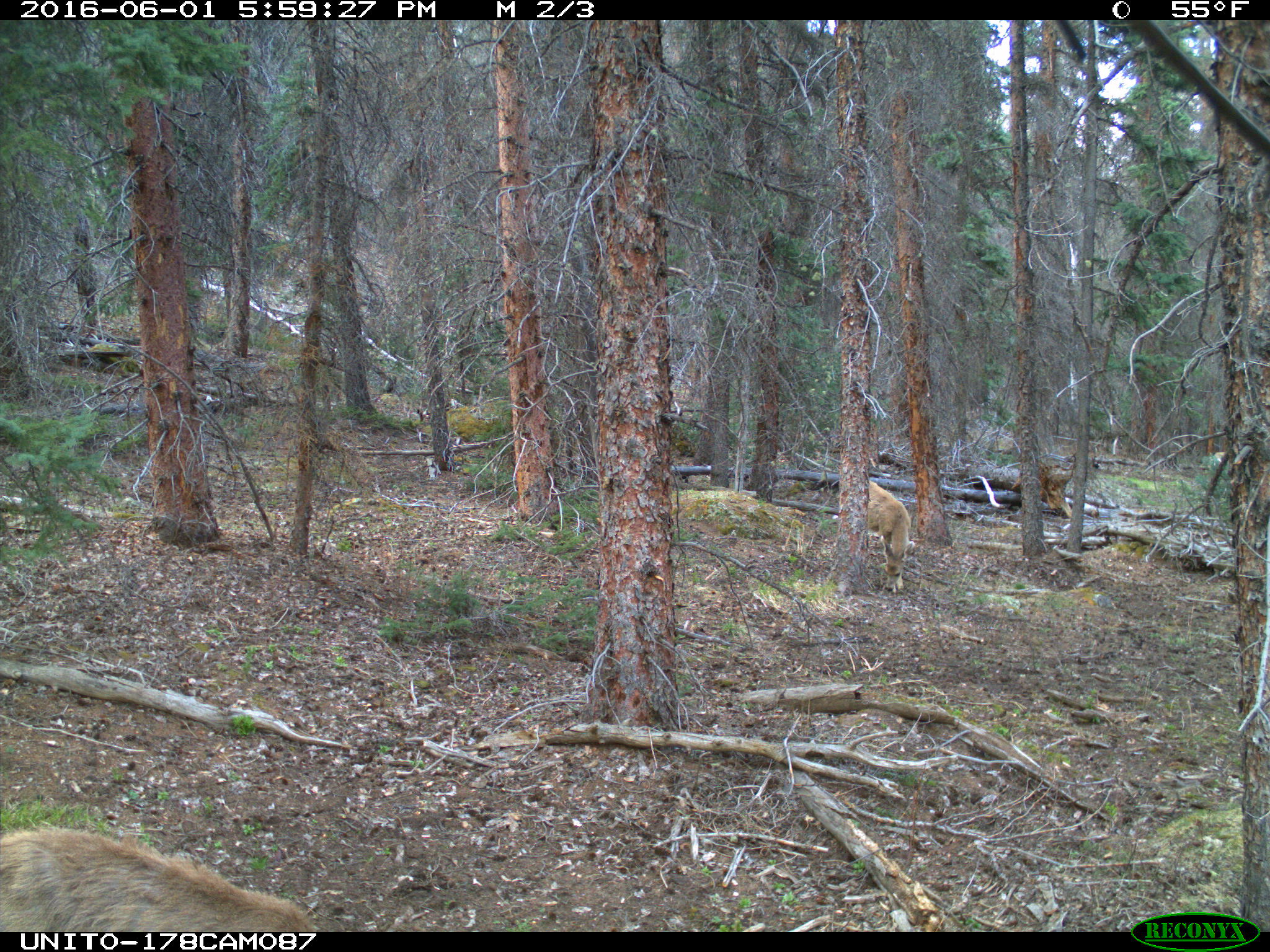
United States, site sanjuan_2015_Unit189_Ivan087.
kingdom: Animalia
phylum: Chordata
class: Mammalia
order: Artiodactyla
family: Cervidae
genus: Odocoileus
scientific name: Odocoileus hemionus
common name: mule deer